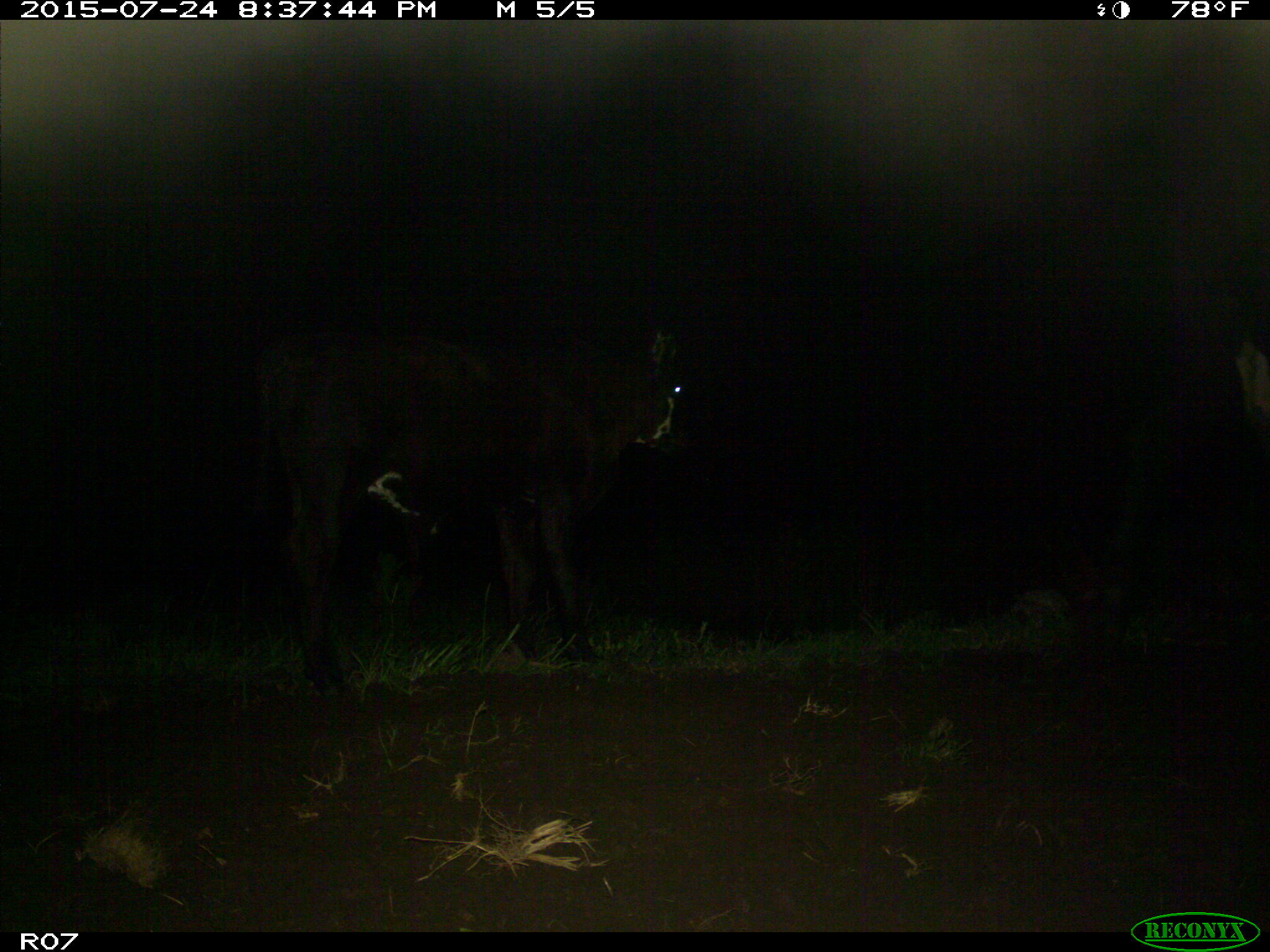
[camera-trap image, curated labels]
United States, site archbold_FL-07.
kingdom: Animalia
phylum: Chordata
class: Mammalia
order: Artiodactyla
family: Bovidae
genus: Bos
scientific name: Bos taurus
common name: domestic cow